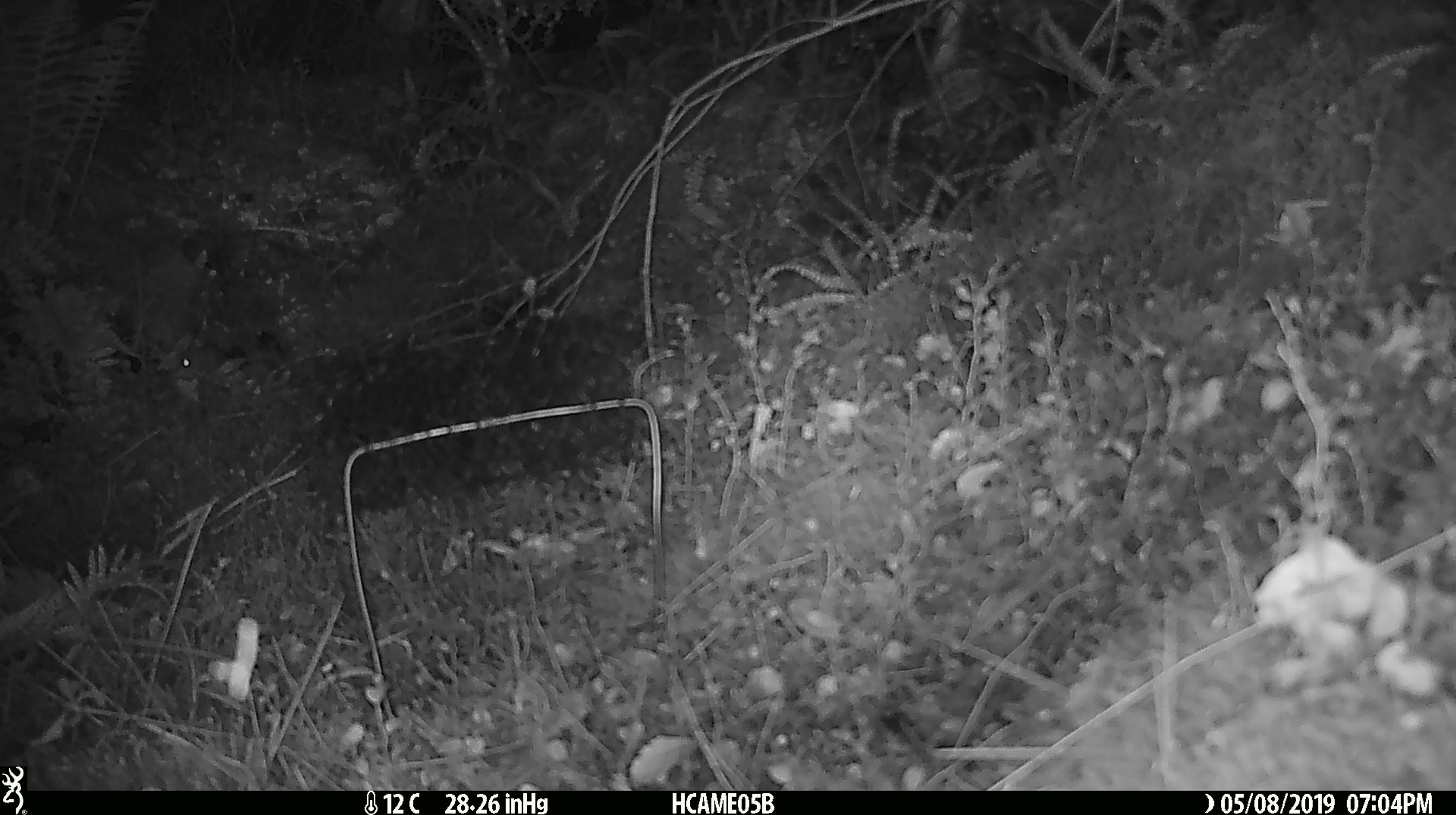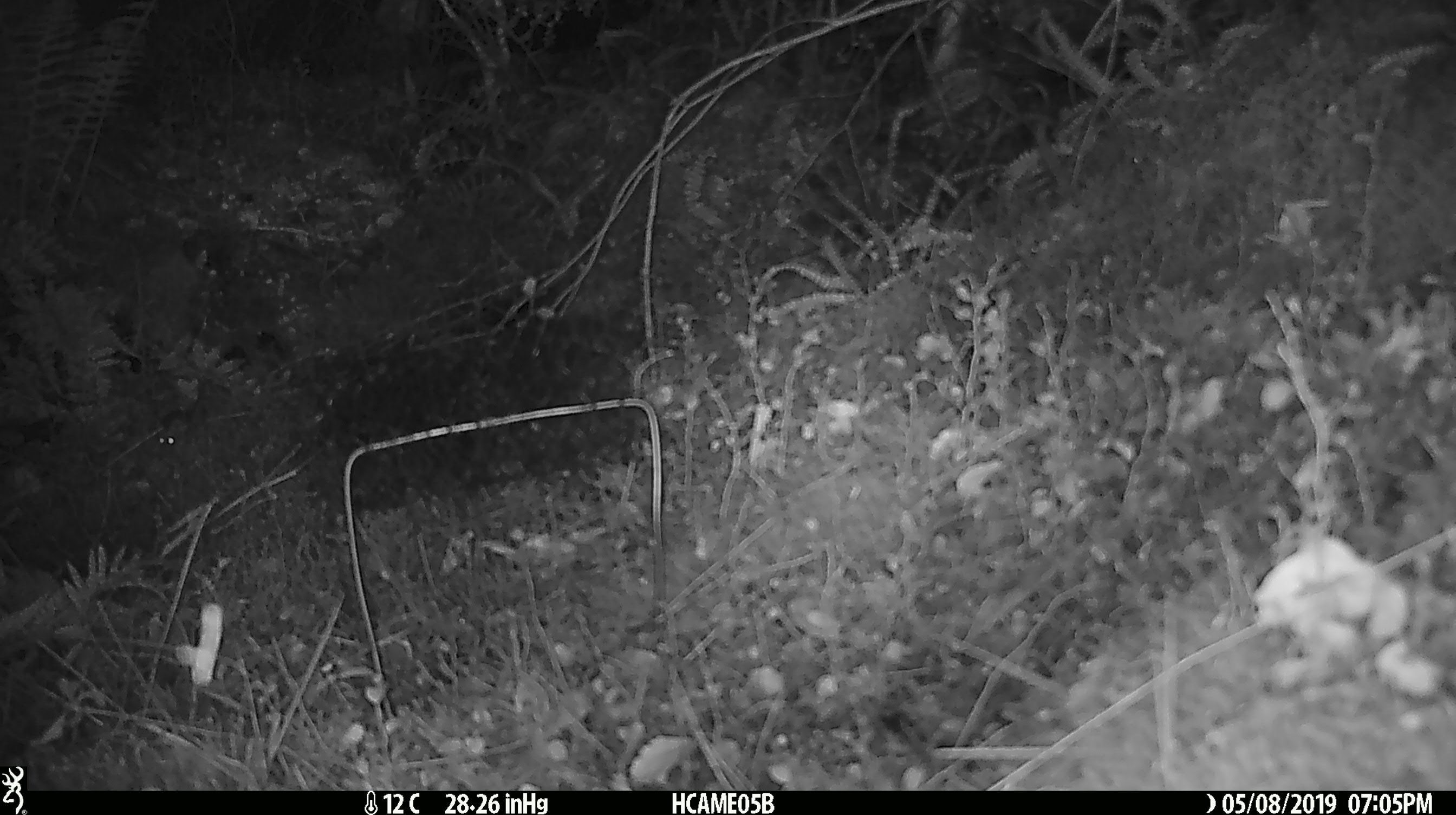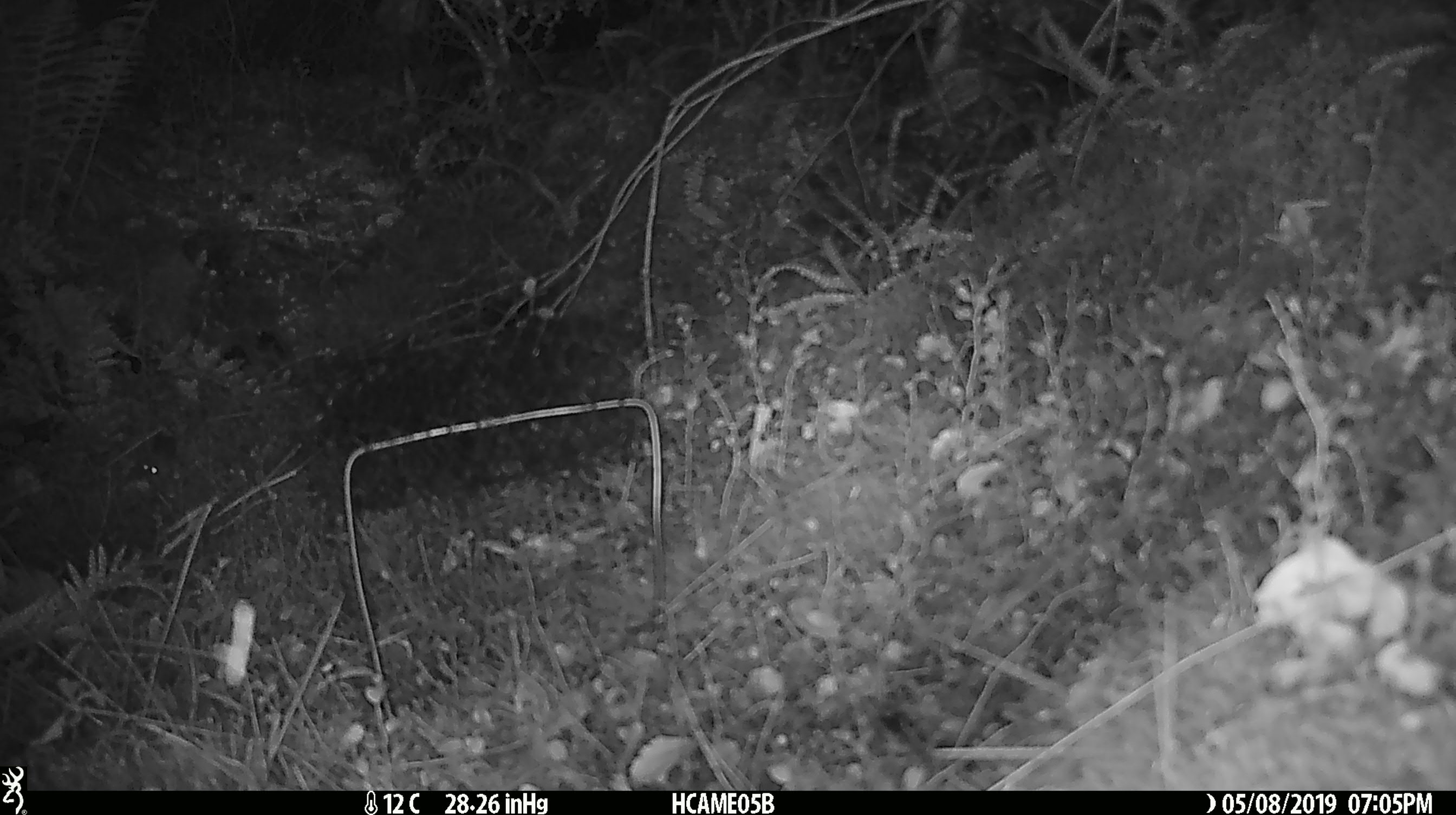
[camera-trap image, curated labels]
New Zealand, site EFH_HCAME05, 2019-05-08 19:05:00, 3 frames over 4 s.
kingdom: Animalia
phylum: Chordata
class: Mammalia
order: Rodentia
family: Muridae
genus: Mus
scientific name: Mus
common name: mouse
Mouse (Mus).